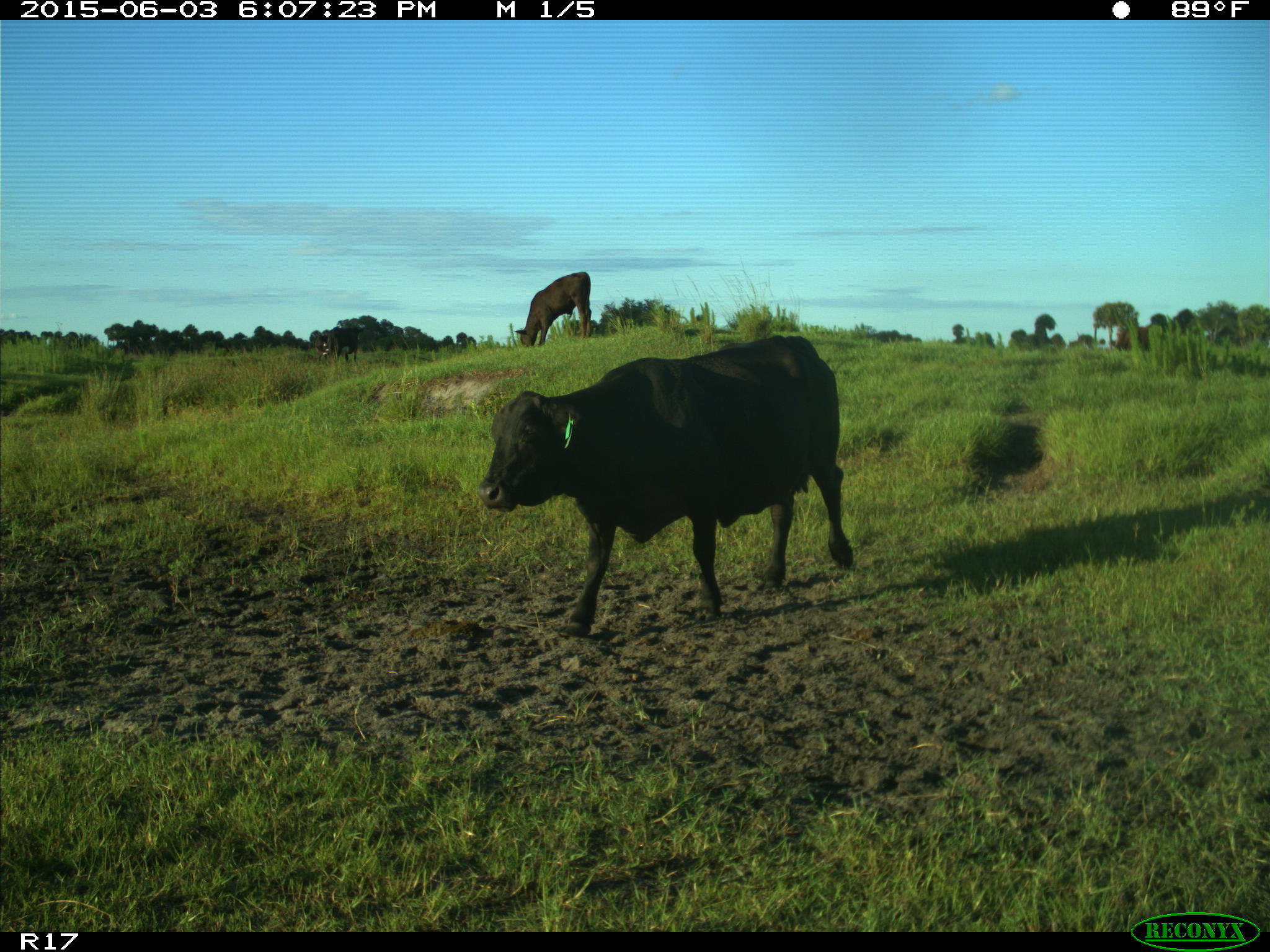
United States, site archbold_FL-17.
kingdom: Animalia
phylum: Chordata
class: Mammalia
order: Artiodactyla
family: Bovidae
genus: Bos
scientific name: Bos taurus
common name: domestic cow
Bos taurus (domestic cow).